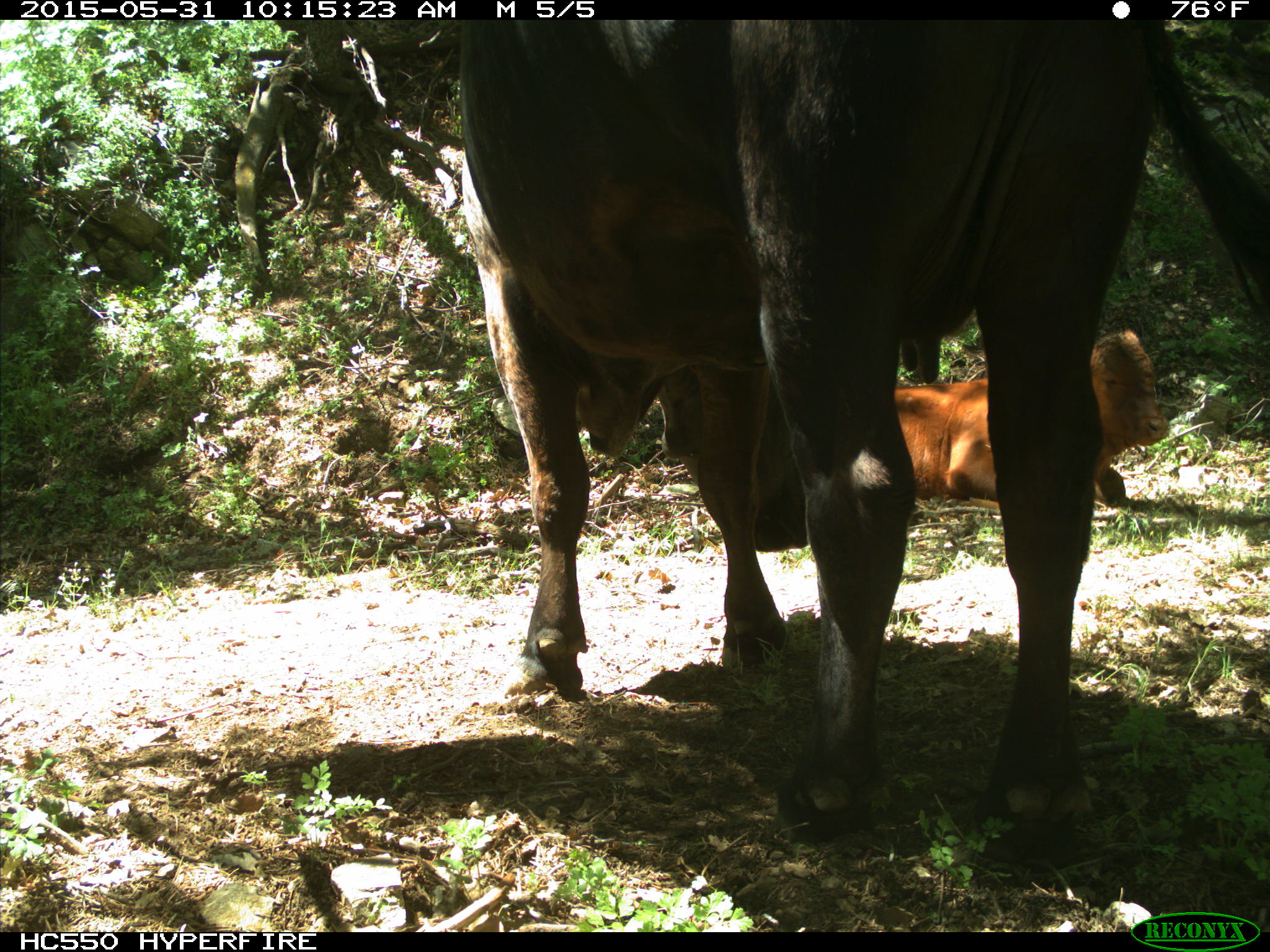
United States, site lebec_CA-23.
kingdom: Animalia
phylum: Chordata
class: Mammalia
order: Artiodactyla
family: Bovidae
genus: Bos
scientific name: Bos taurus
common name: domestic cow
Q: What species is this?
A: Bos taurus (domestic cow).